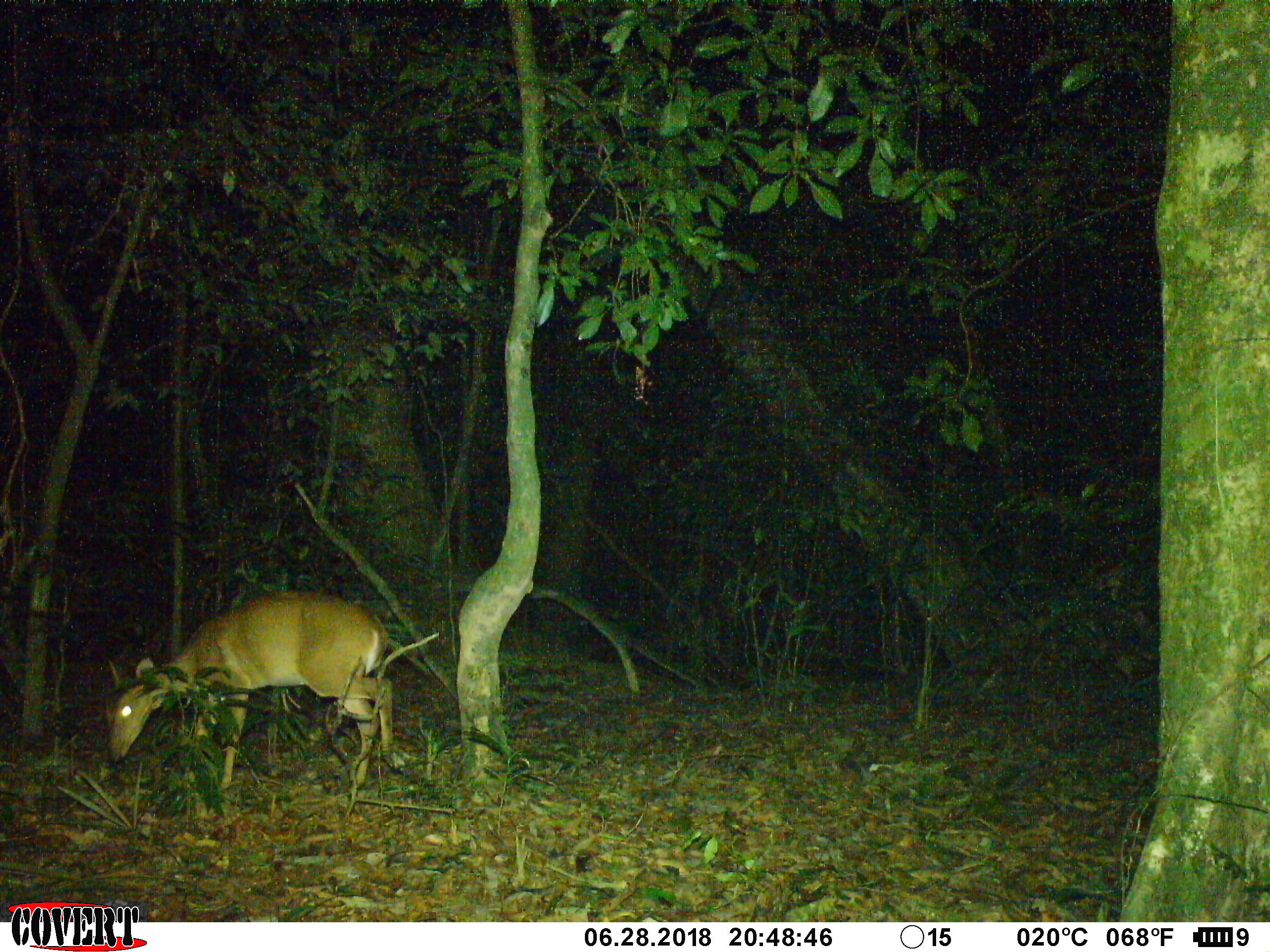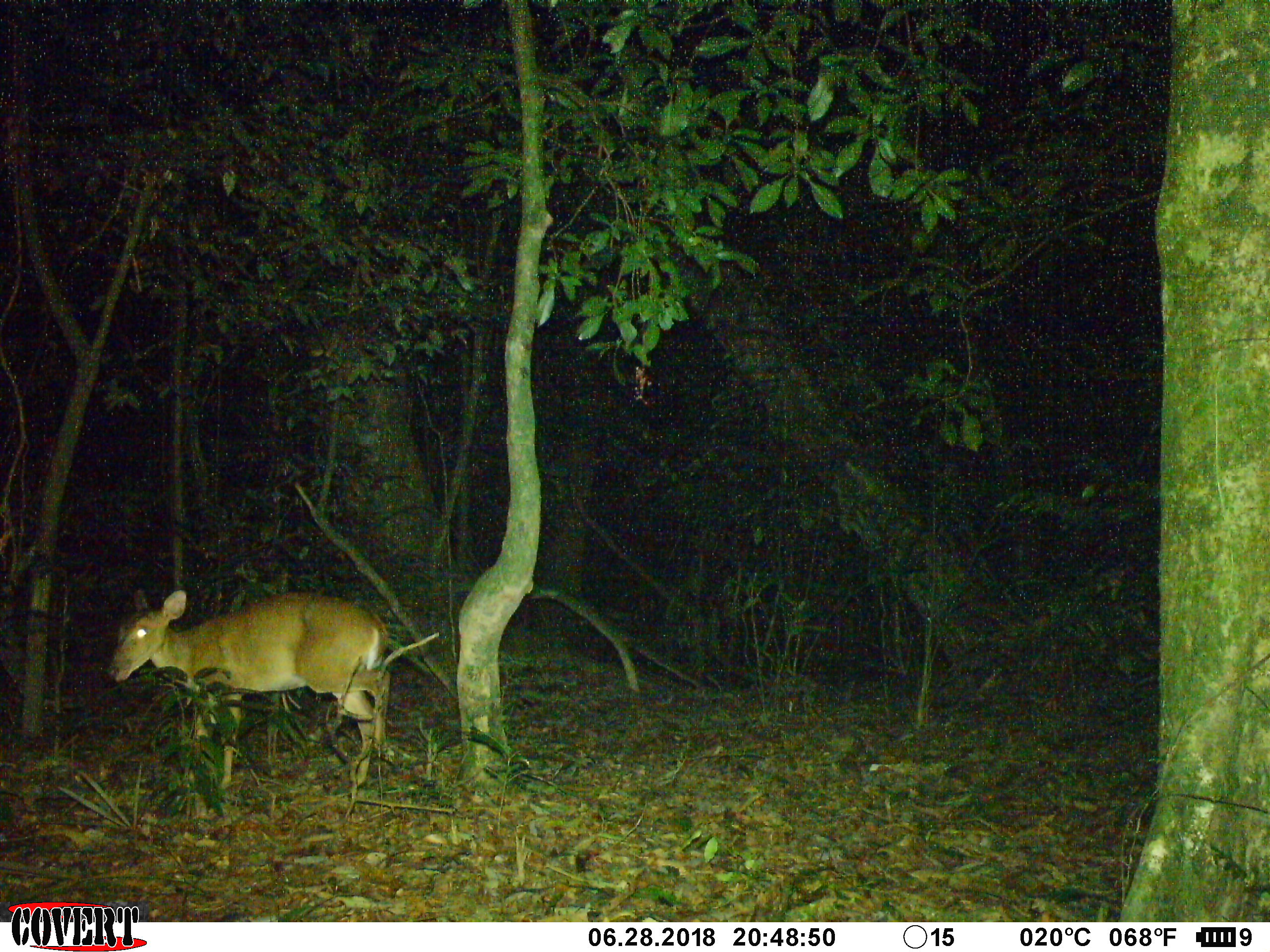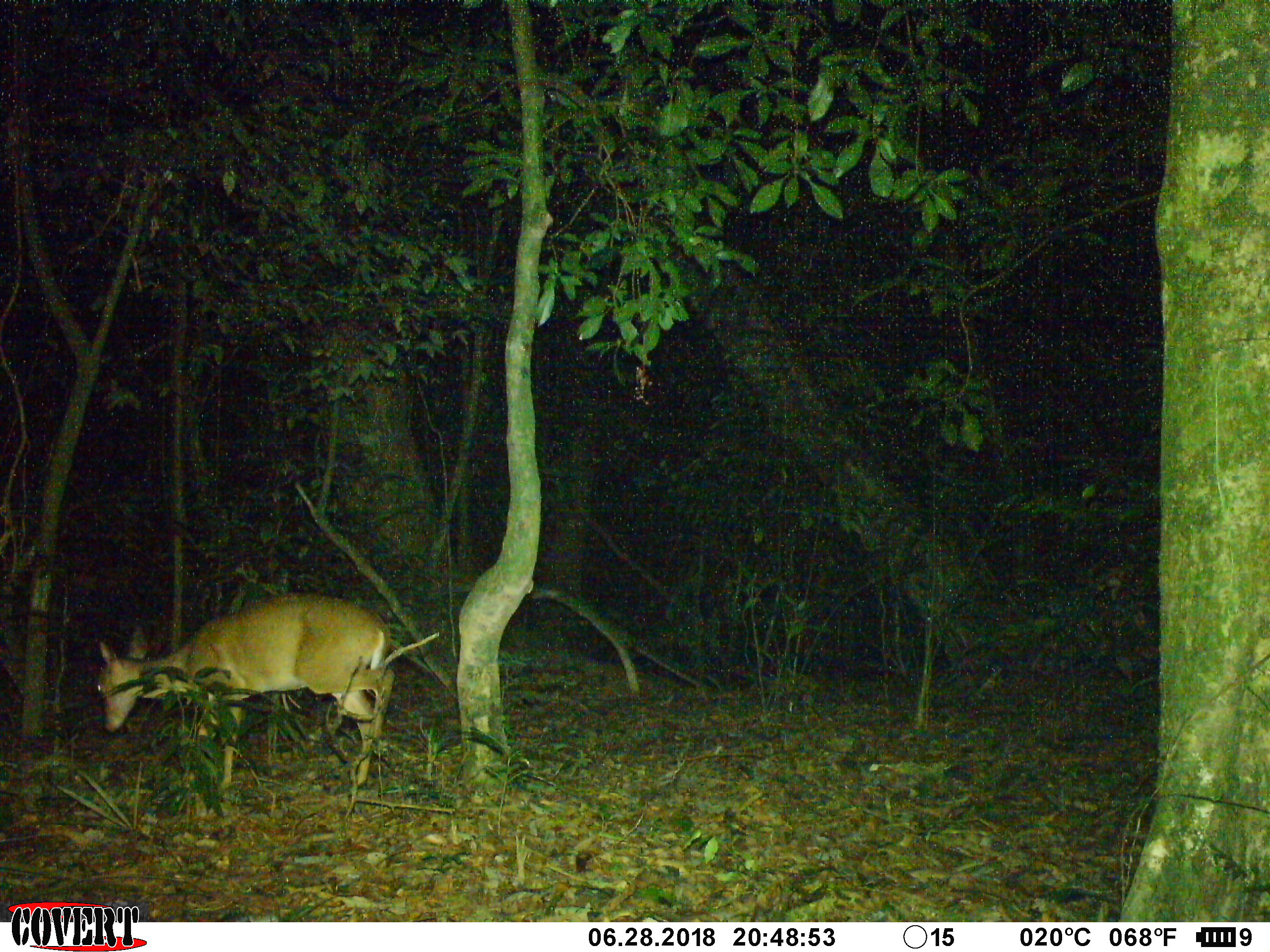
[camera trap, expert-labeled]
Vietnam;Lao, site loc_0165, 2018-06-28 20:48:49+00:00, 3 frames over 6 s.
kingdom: Animalia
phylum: Chordata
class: Mammalia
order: Artiodactyla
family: Cervidae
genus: Muntiacus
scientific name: Muntiacus vuquangensis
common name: large-antlered muntjac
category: large antlered muntjac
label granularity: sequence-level